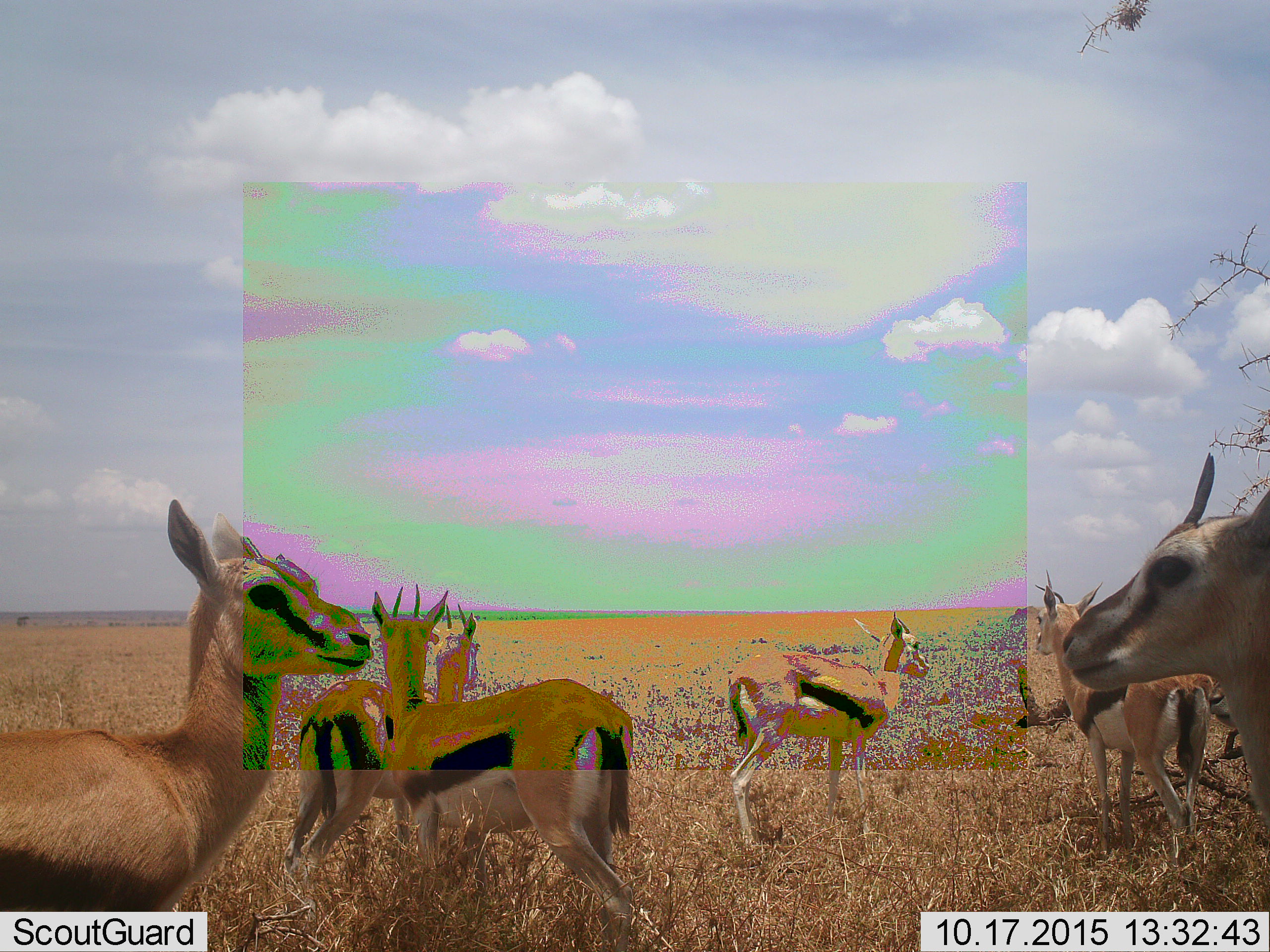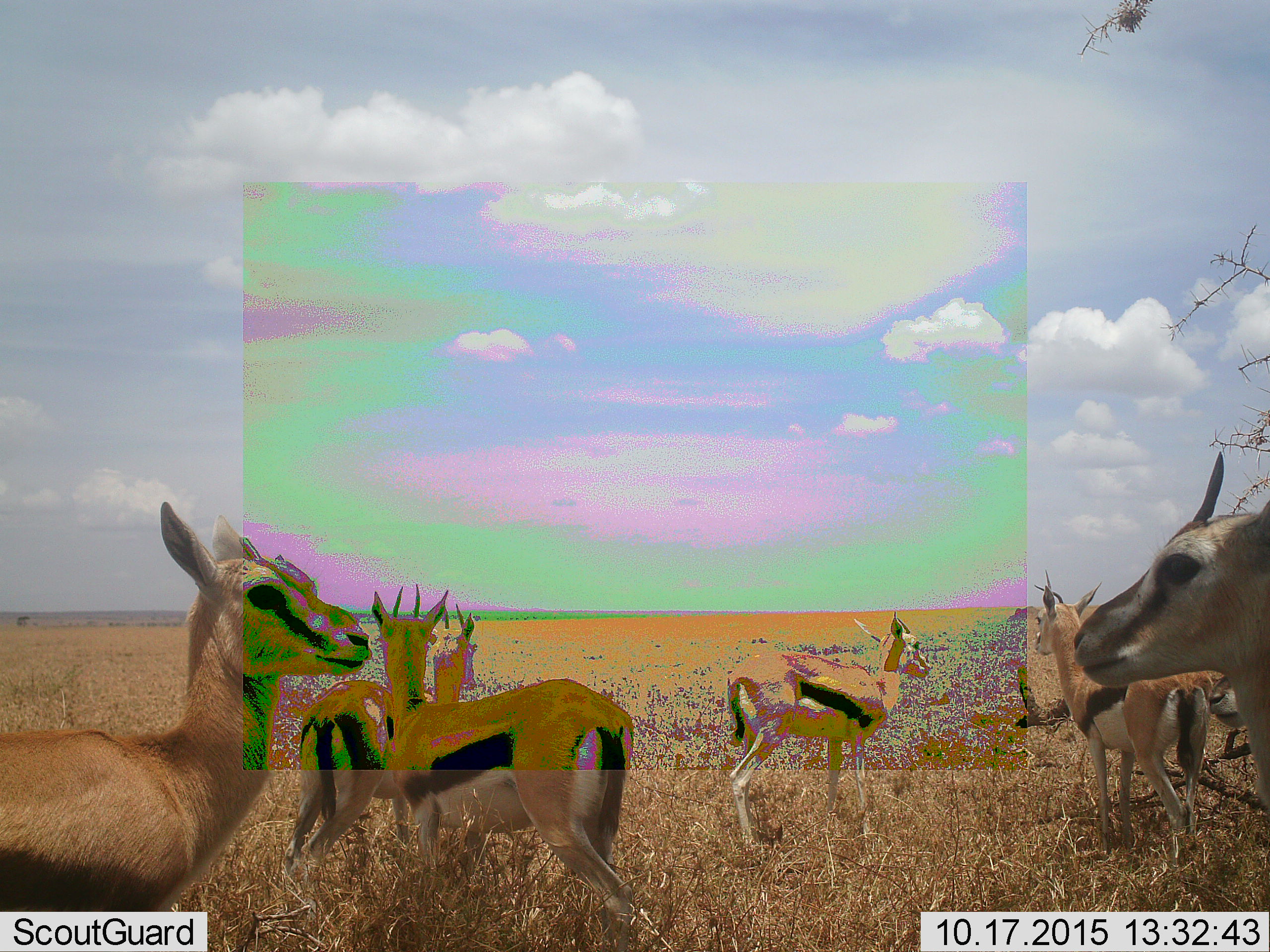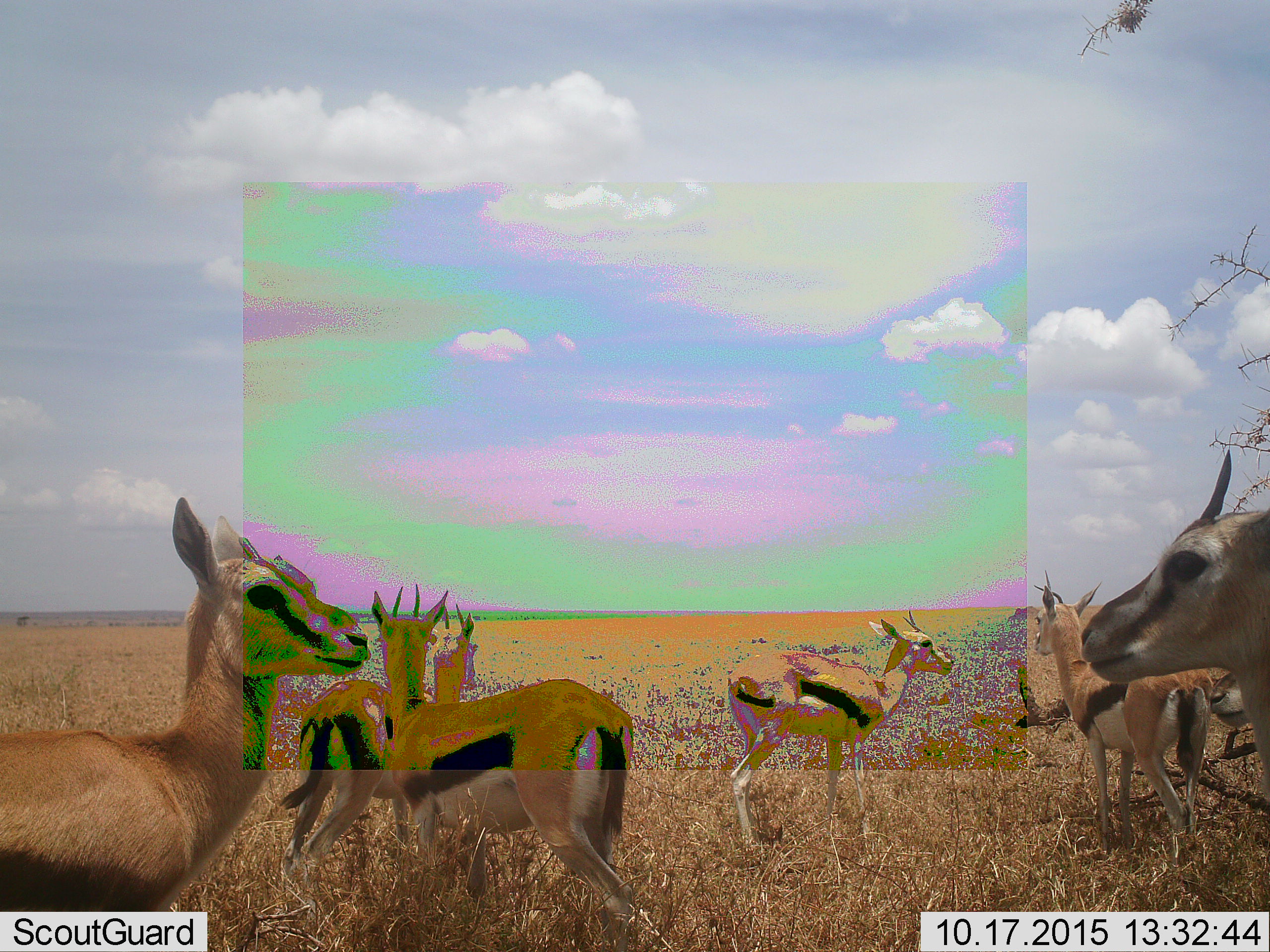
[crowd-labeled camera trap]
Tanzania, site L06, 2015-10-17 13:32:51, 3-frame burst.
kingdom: Animalia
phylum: Chordata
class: Mammalia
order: Artiodactyla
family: Bovidae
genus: Eudorcas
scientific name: Eudorcas thomsonii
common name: thomson's gazelle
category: gazellethomsons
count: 7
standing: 90%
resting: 0%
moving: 20%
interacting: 10%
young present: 30%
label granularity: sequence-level